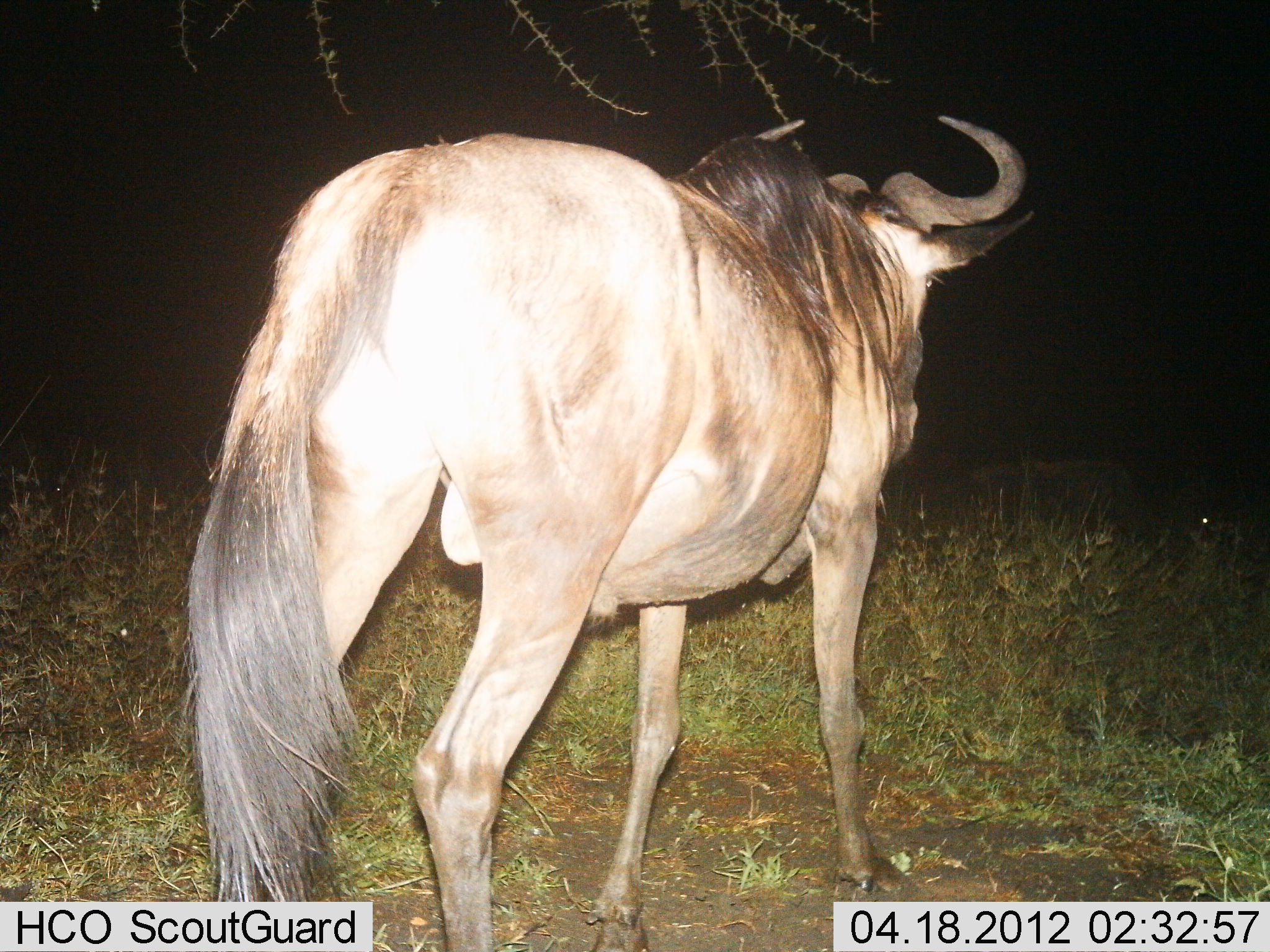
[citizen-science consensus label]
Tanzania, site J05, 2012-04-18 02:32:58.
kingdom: Animalia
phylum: Chordata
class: Mammalia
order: Artiodactyla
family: Bovidae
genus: Connochaetes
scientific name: Connochaetes taurinus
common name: blue wildebeest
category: wildebeest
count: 1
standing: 85%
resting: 0%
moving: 23%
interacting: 0%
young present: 0%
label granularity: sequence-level